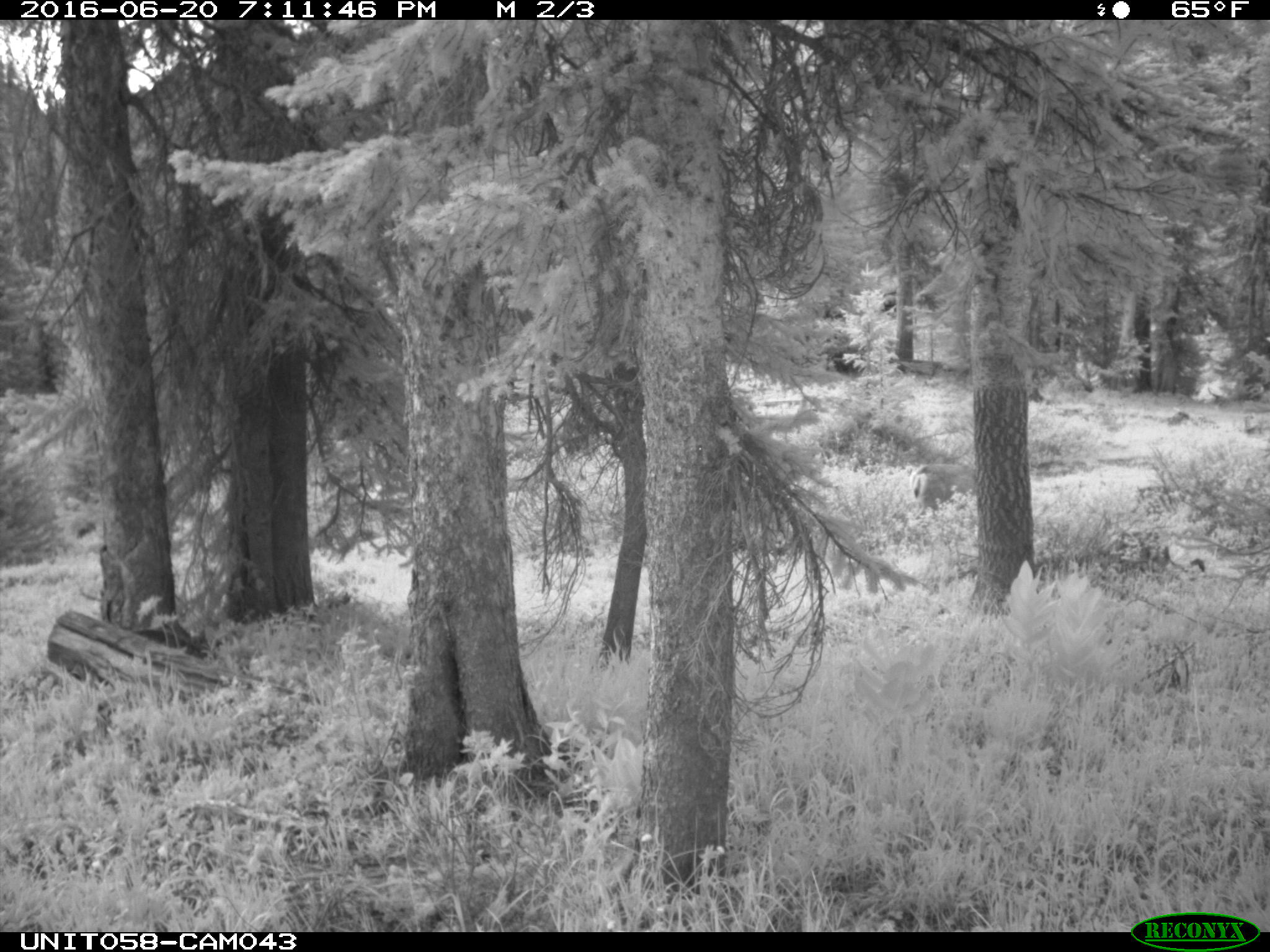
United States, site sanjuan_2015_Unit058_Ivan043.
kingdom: Animalia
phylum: Chordata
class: Mammalia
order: Artiodactyla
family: Cervidae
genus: Odocoileus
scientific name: Odocoileus hemionus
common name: mule deer